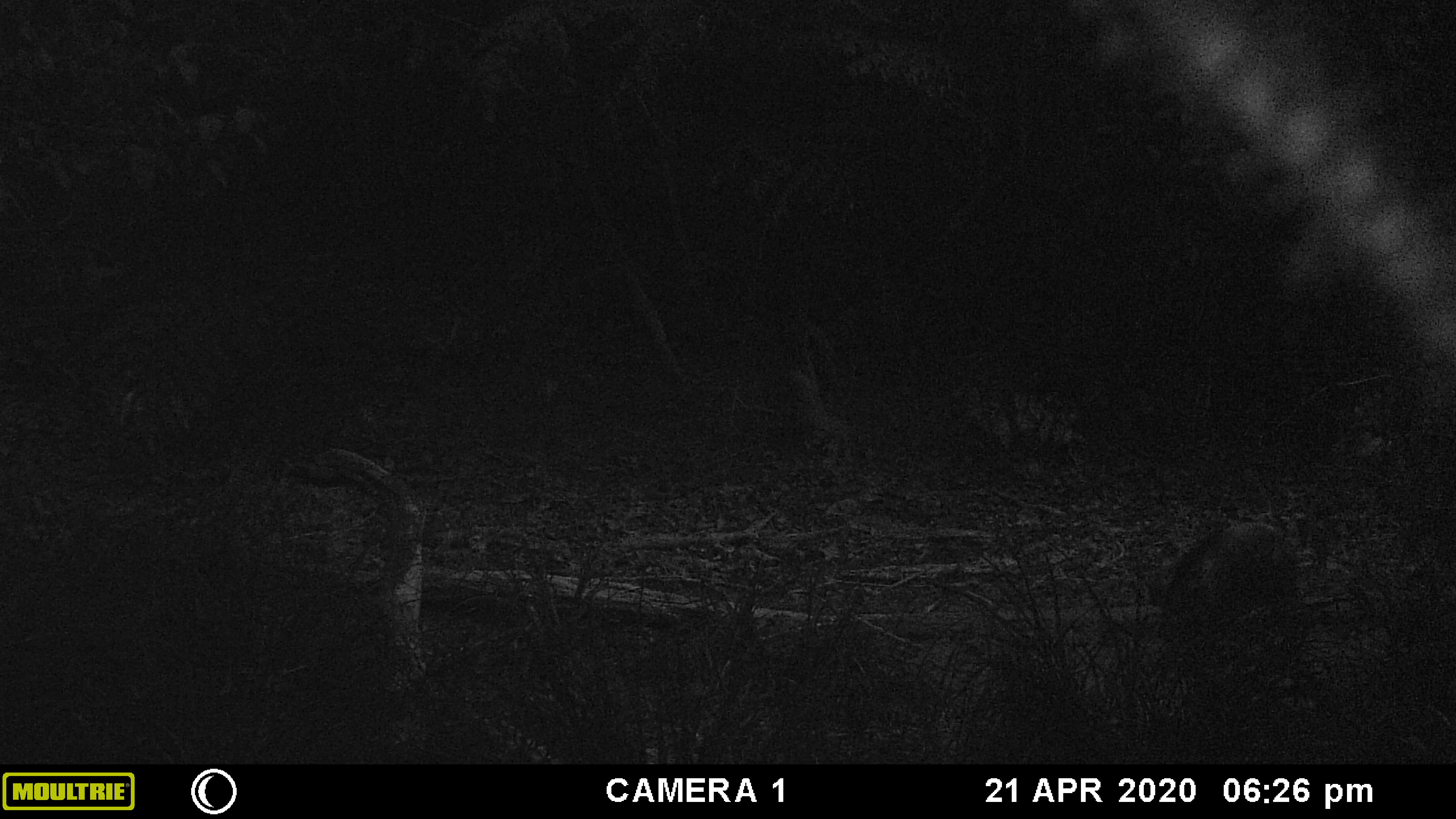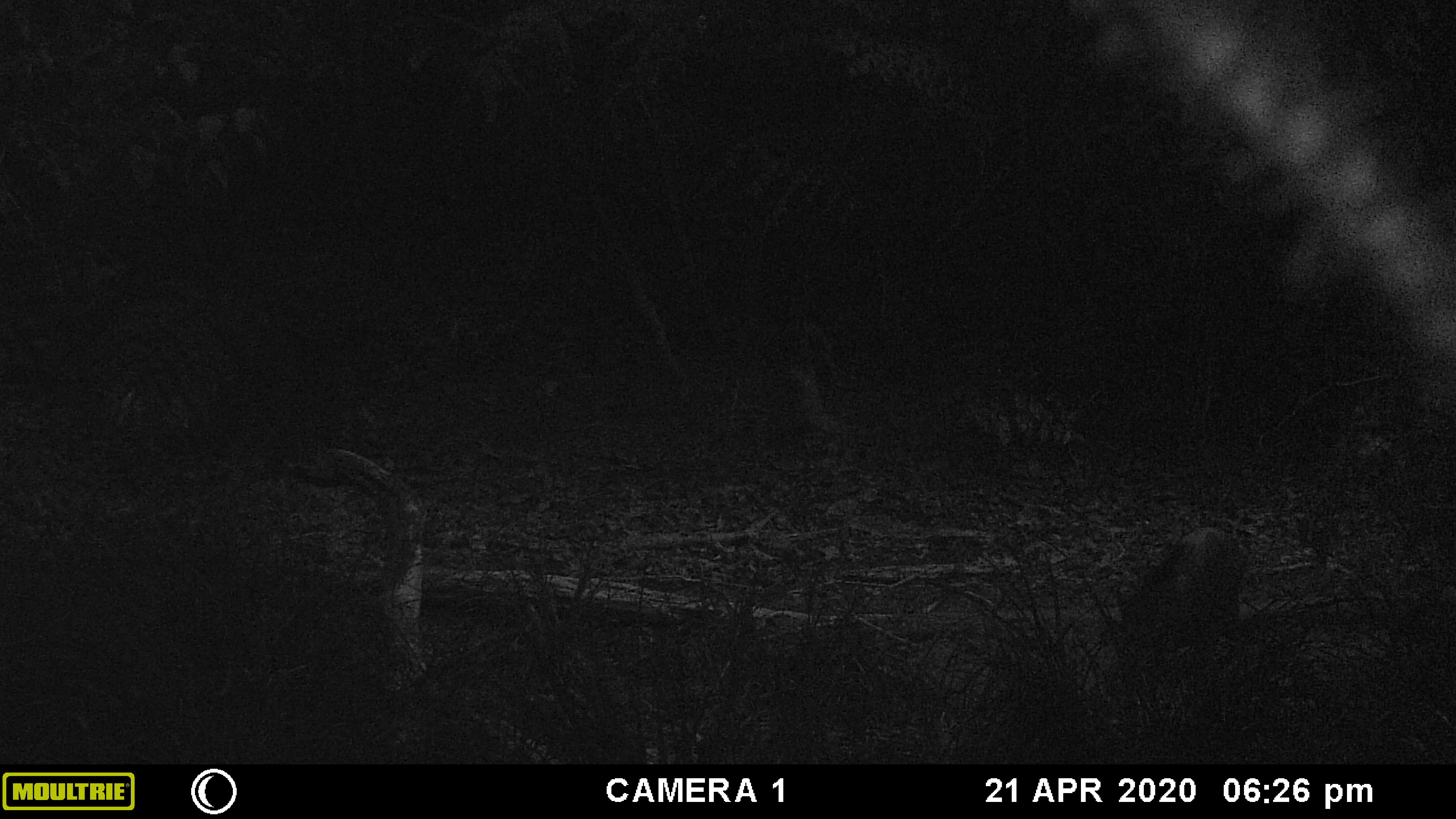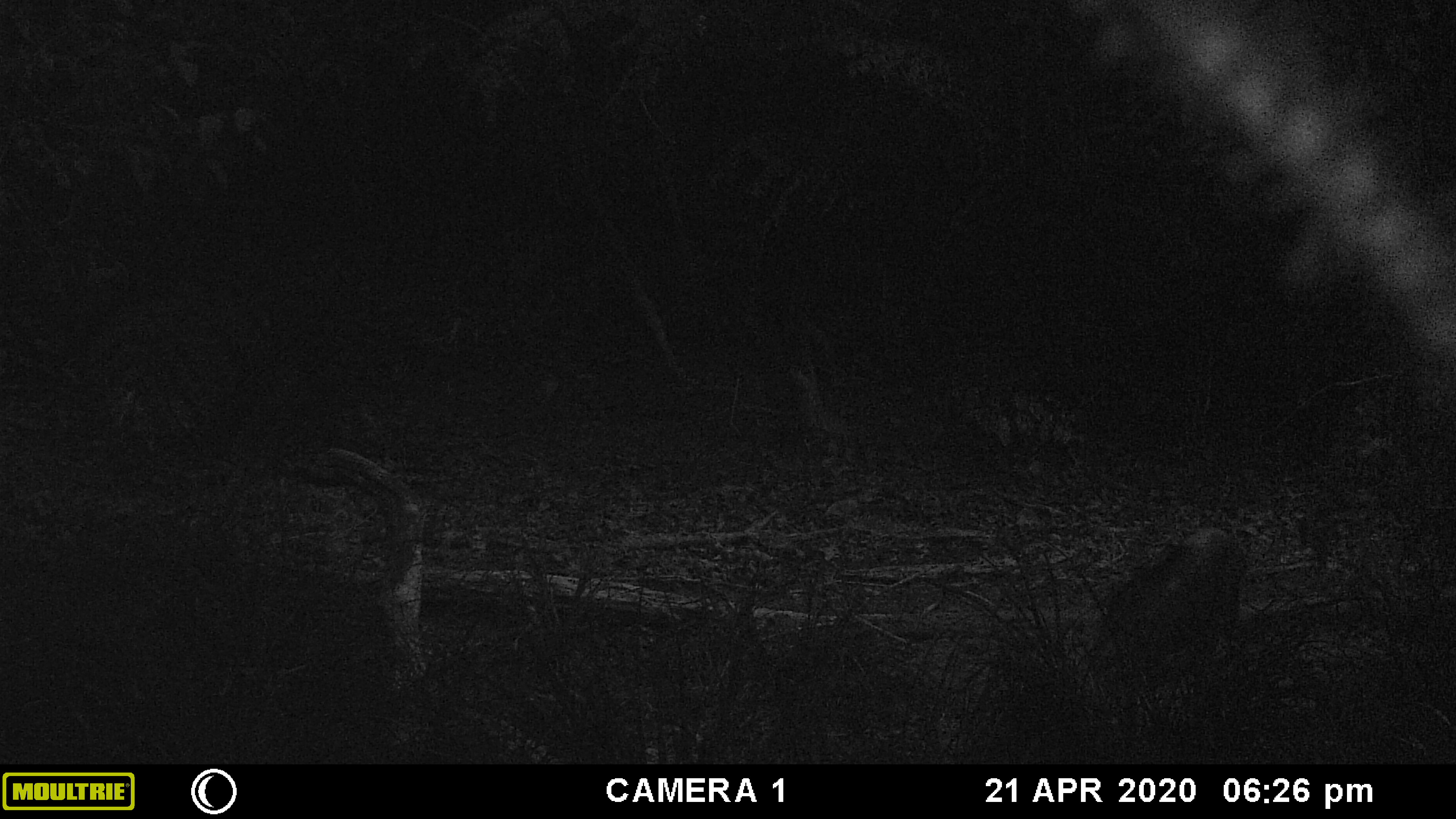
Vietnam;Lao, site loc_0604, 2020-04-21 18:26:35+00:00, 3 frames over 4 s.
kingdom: Animalia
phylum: Chordata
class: Mammalia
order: Artiodactyla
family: Suidae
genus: Sus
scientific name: Sus scrofa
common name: eurasian wild pig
Eurasian wild pig (Sus scrofa). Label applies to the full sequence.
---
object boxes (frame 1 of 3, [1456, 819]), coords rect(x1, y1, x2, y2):
eurasian wild pig: rect(1160, 516, 1297, 652)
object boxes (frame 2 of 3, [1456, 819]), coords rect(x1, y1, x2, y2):
eurasian wild pig: rect(1115, 521, 1249, 658)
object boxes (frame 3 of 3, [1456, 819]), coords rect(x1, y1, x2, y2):
eurasian wild pig: rect(1093, 521, 1247, 673)